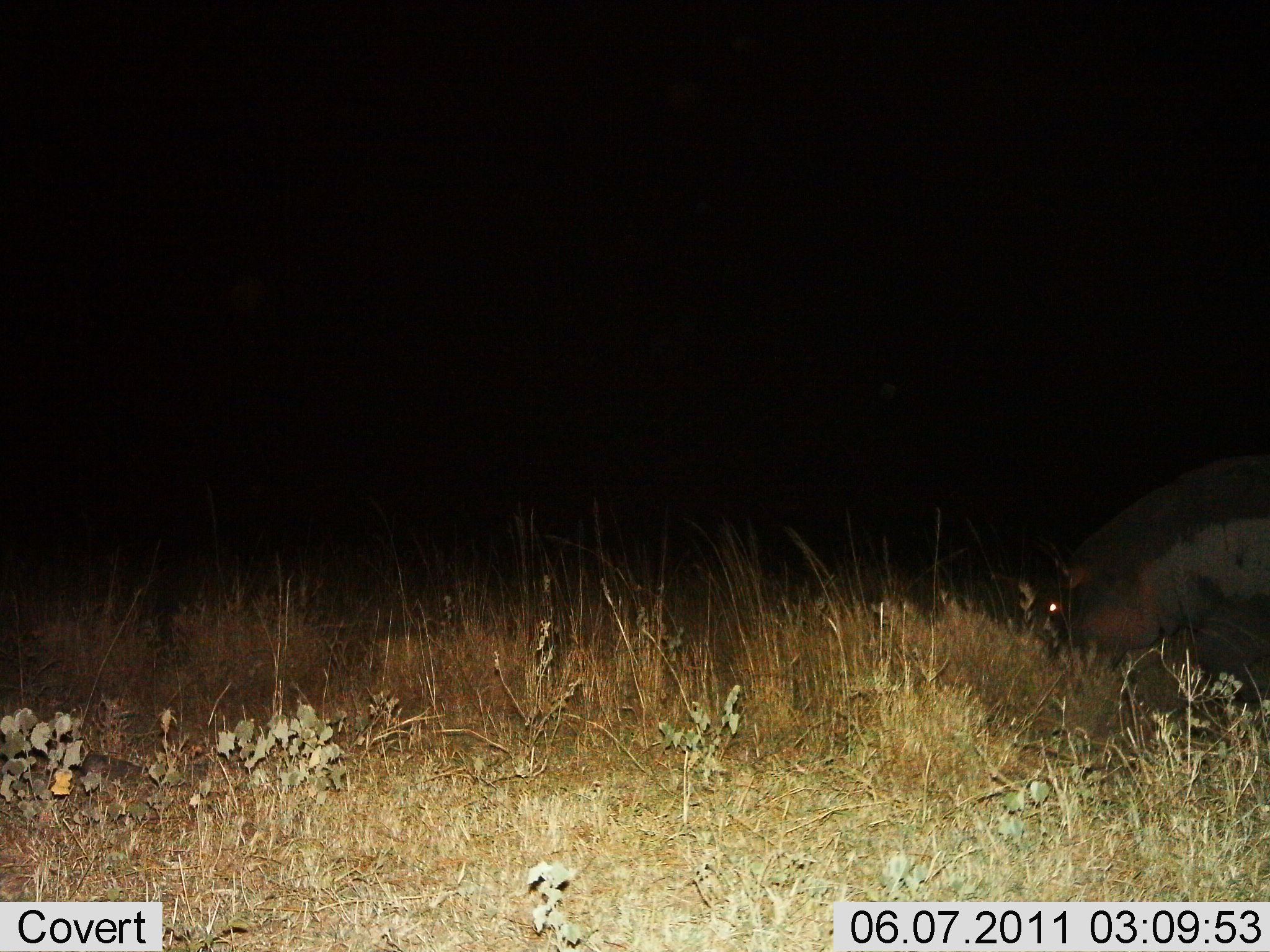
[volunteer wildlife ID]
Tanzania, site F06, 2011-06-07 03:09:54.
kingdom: Animalia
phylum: Chordata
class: Mammalia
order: Artiodactyla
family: Hippopotamidae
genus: Hippopotamus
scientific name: Hippopotamus amphibius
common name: hippopotamus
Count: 1.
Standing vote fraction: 29%.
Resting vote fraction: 0%.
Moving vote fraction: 14%.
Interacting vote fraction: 0%.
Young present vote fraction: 0%.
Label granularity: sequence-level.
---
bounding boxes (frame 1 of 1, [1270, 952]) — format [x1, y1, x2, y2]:
animal: [1030, 451, 1270, 728]